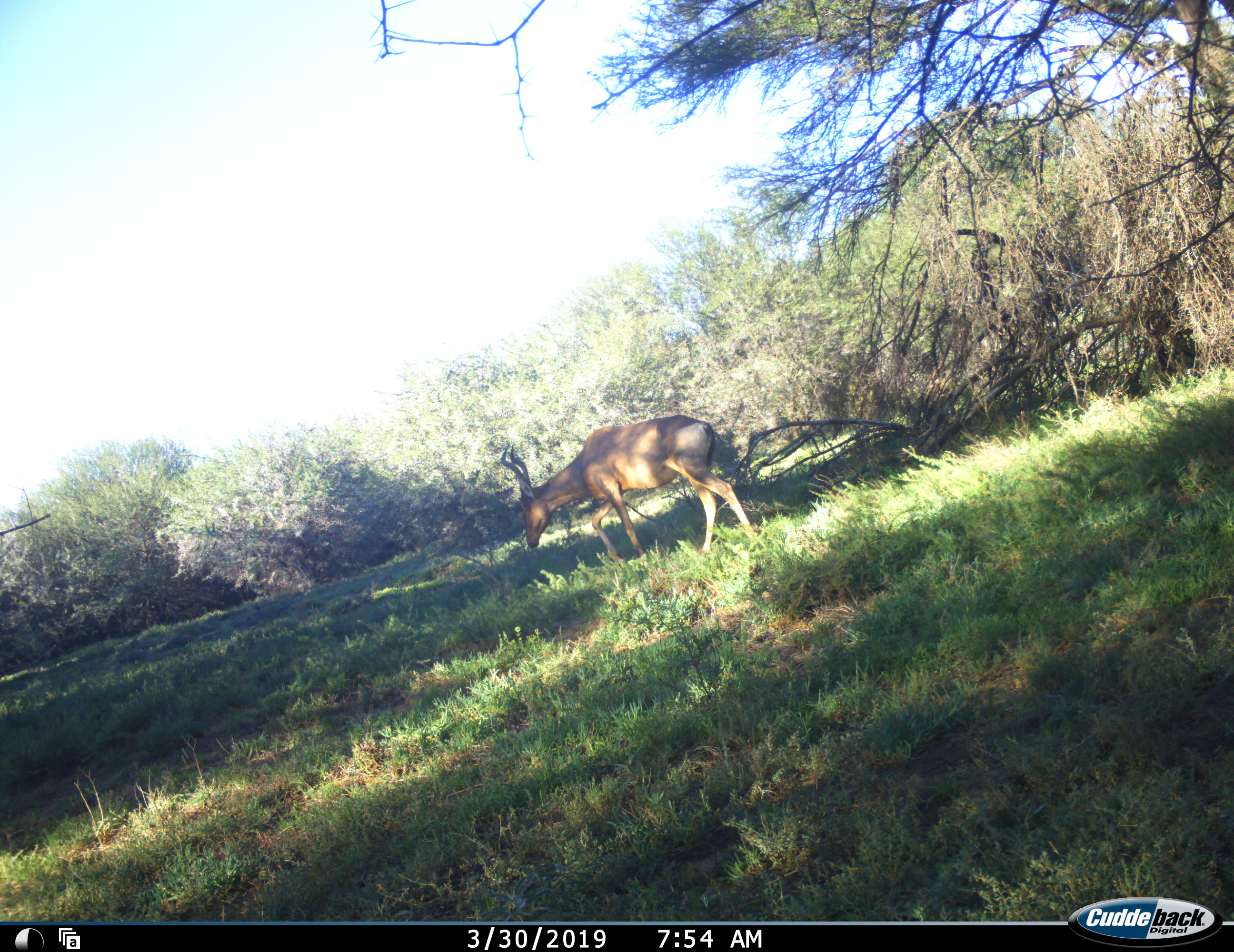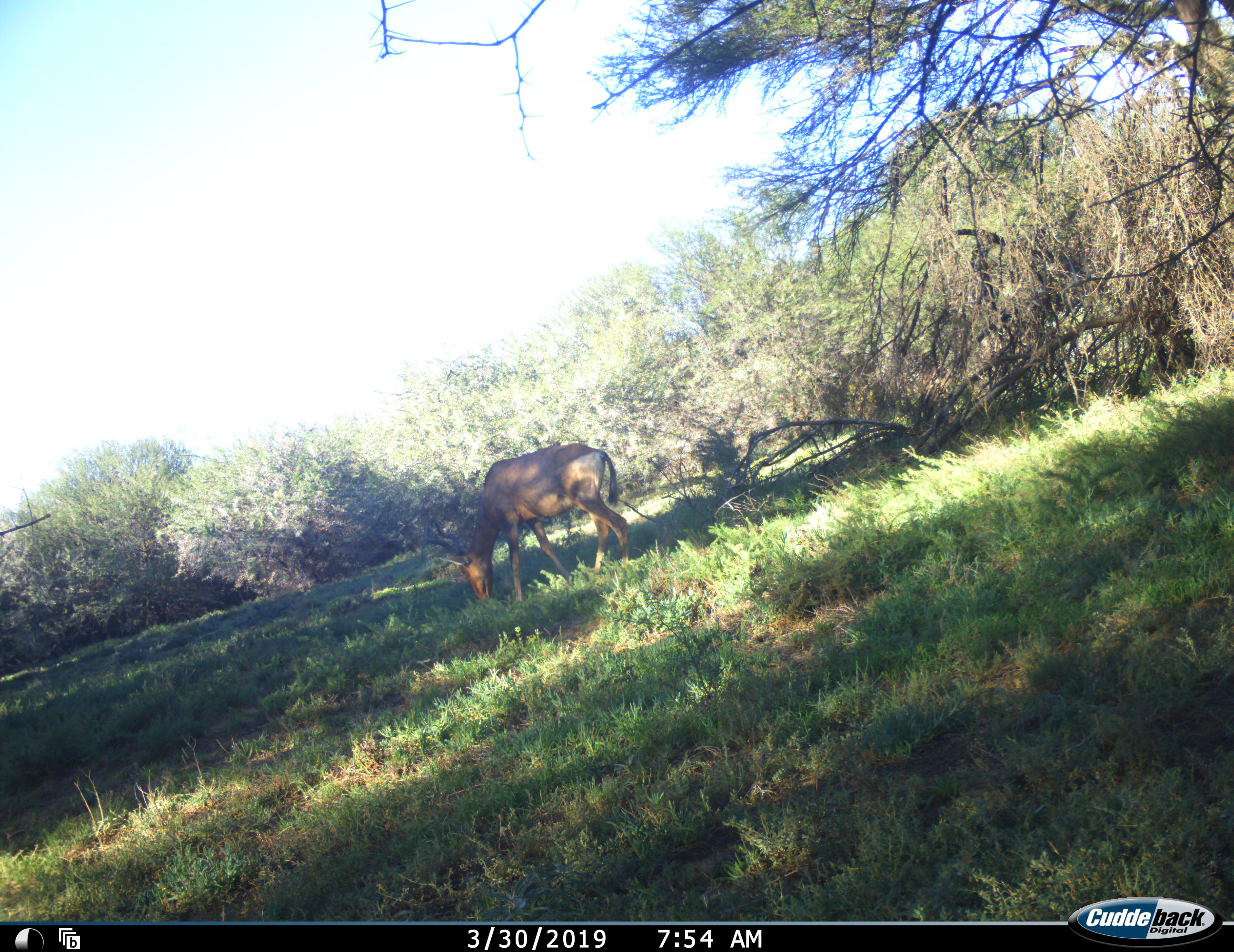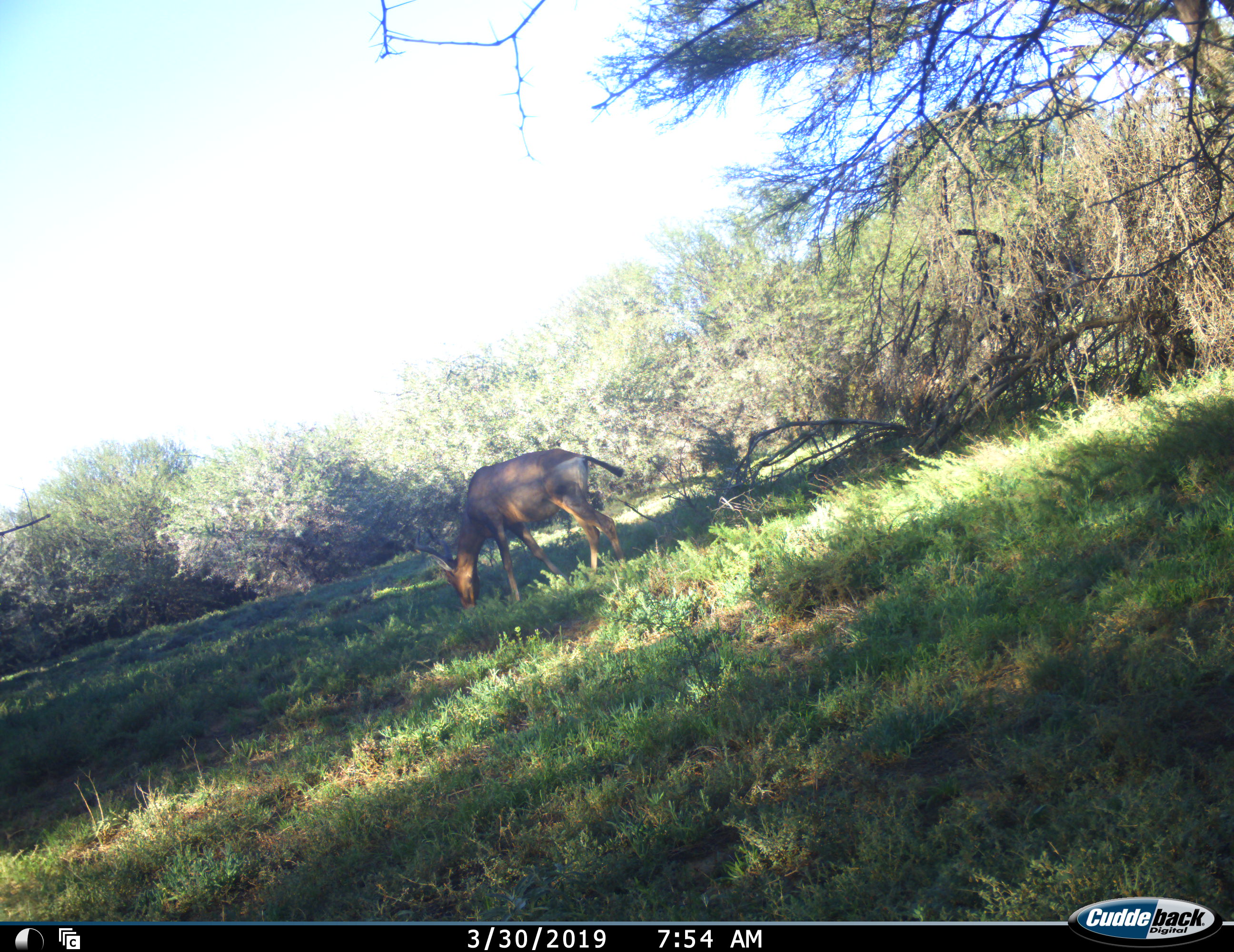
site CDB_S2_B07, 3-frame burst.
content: unidentified animal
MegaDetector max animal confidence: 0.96